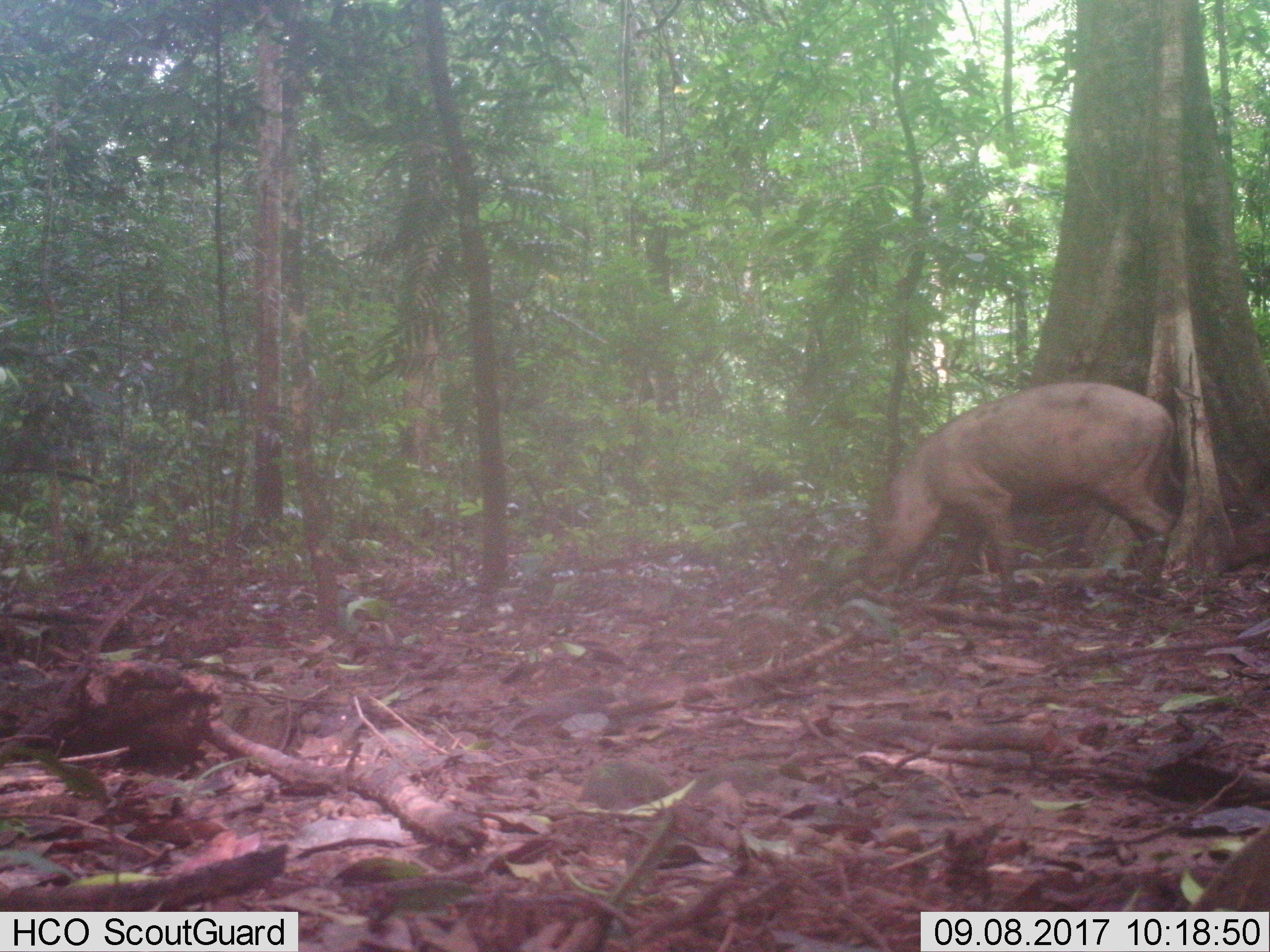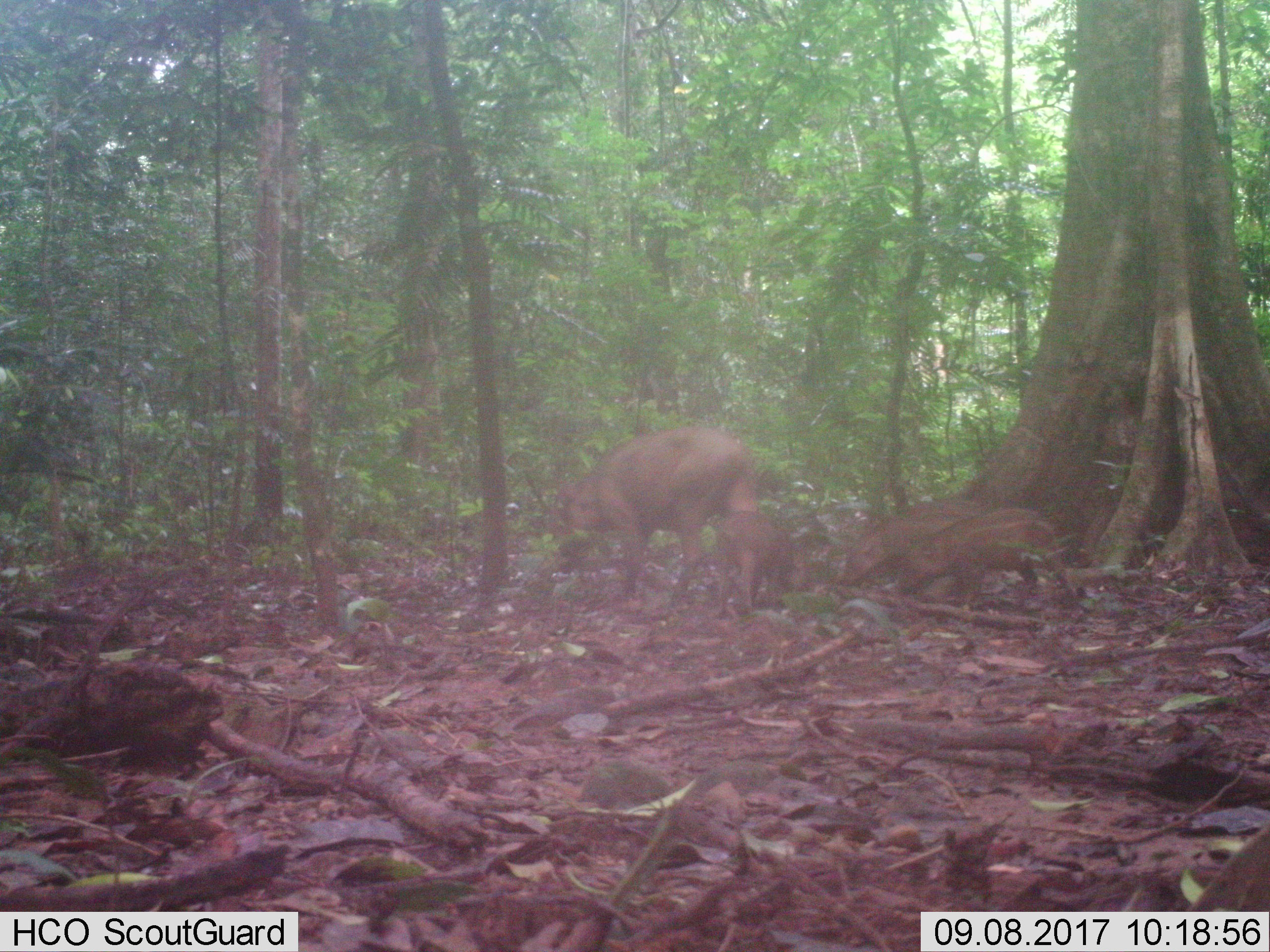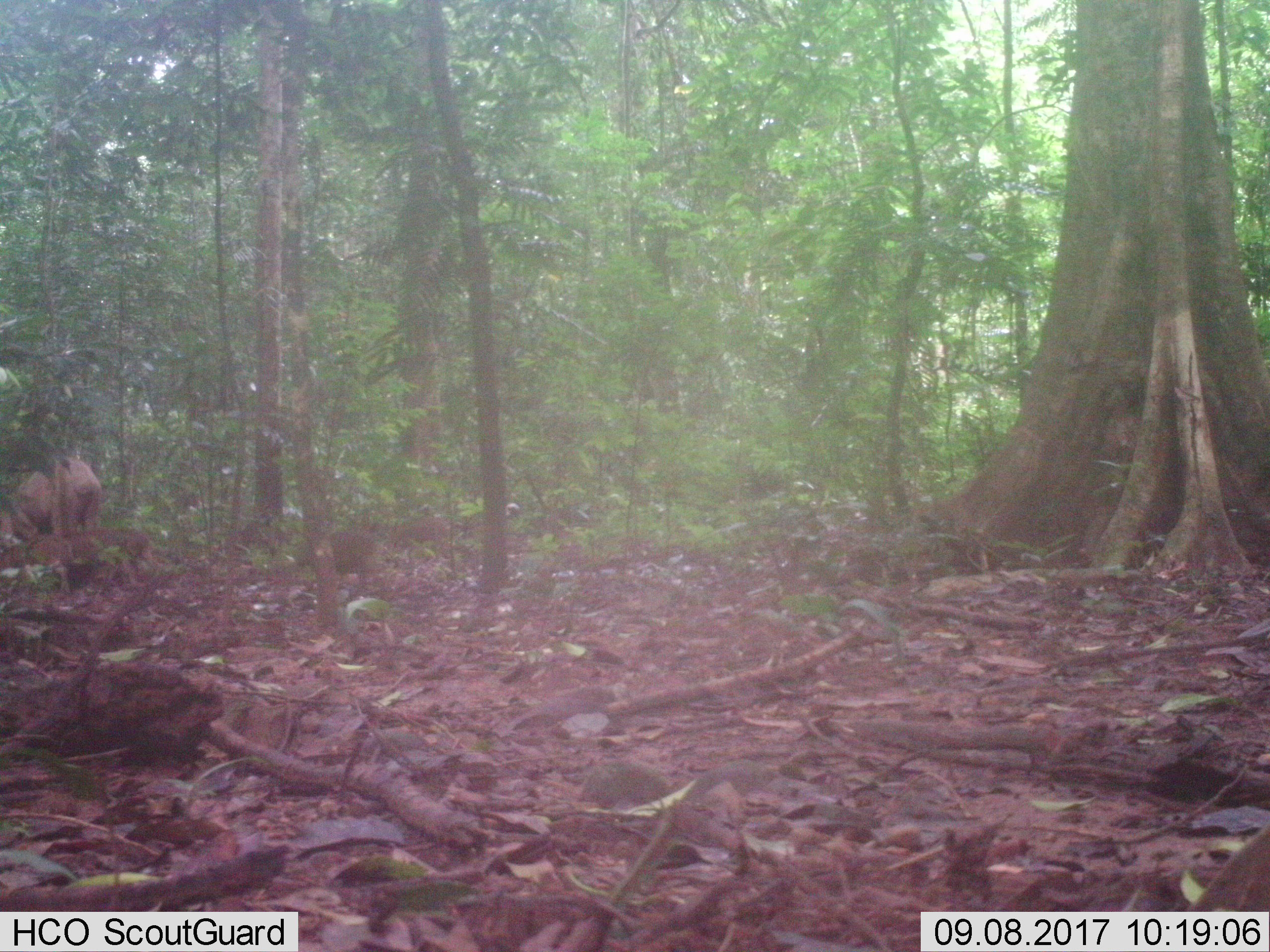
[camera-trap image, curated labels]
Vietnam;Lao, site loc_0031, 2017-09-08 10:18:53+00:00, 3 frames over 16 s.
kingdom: Animalia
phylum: Chordata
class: Mammalia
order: Artiodactyla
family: Suidae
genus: Sus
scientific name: Sus scrofa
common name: eurasian wild pig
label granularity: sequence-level